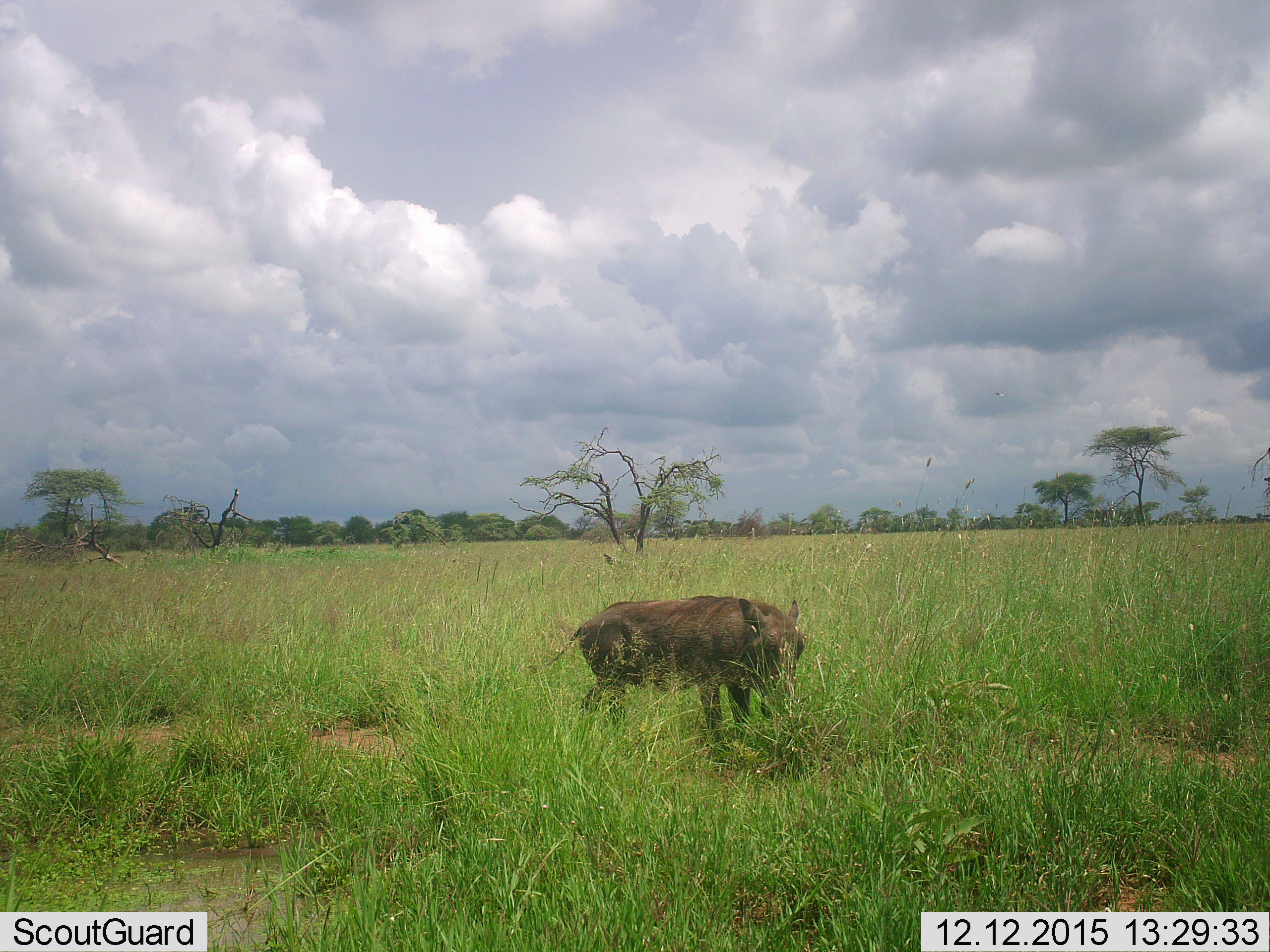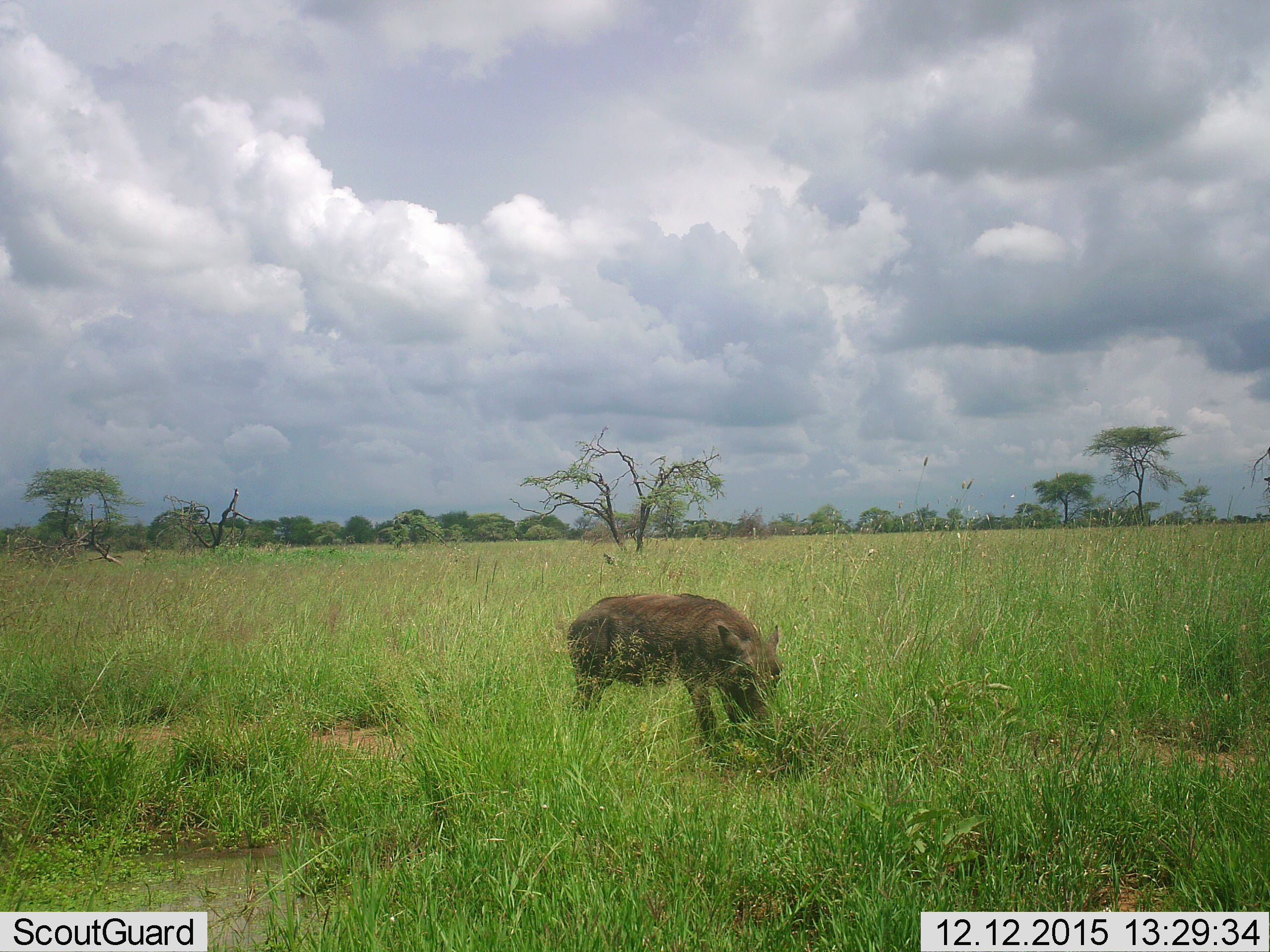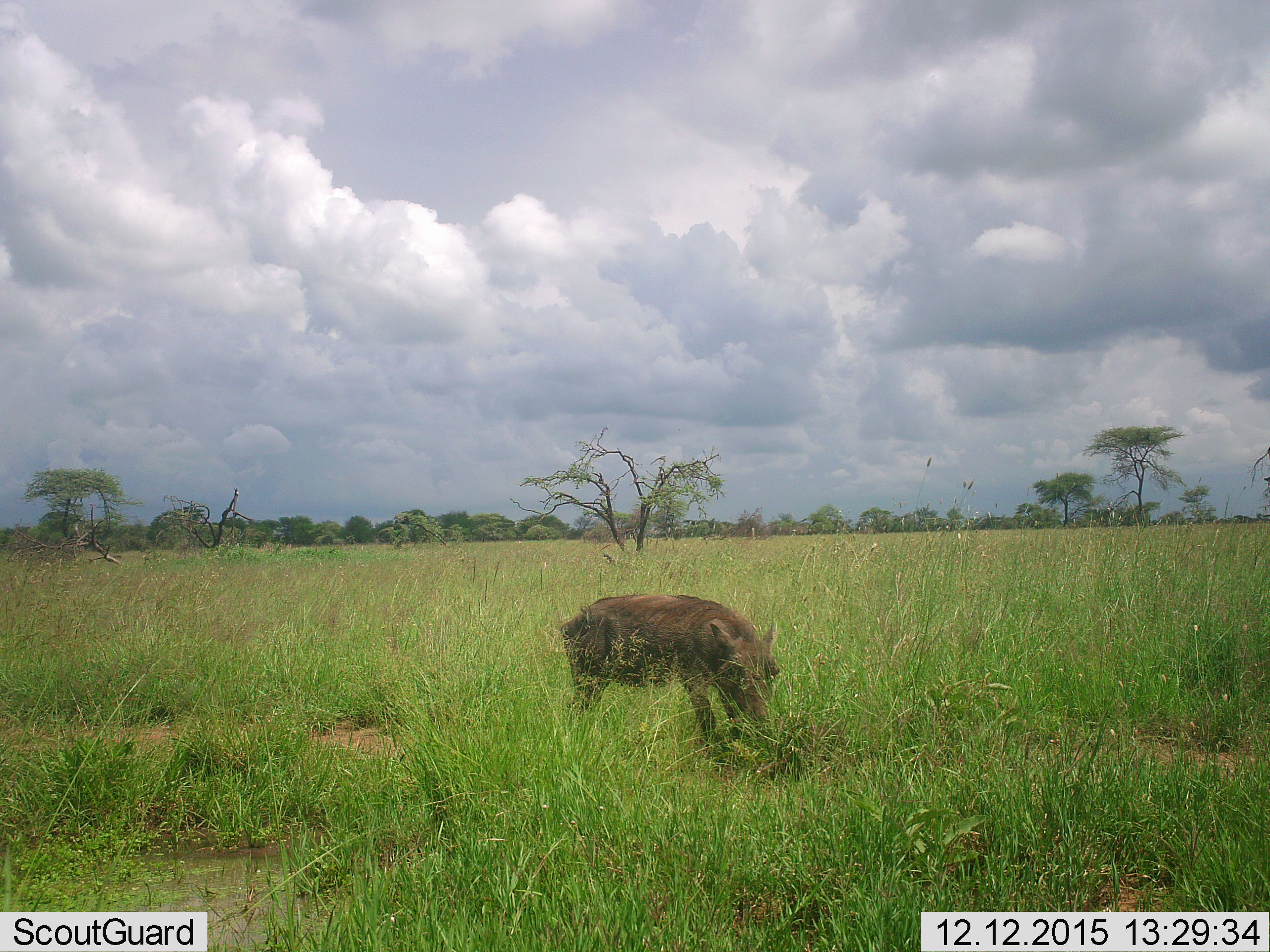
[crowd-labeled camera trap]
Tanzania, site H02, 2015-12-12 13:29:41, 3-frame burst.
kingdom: Animalia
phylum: Chordata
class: Mammalia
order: Artiodactyla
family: Suidae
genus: Phacochoerus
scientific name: Phacochoerus africanus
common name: warthog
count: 1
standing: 56%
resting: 0%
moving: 11%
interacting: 0%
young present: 0%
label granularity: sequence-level